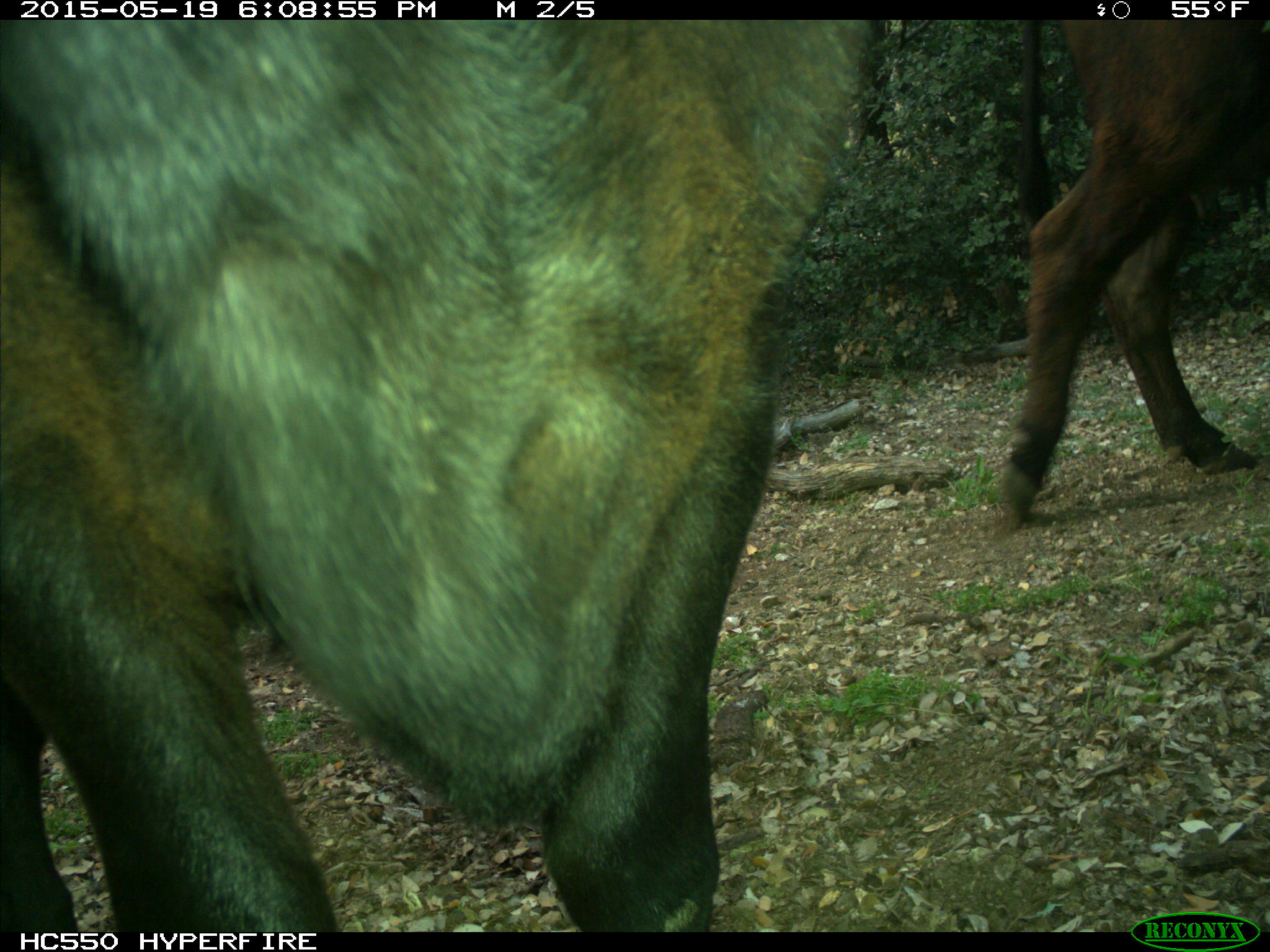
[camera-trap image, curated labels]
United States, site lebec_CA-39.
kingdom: Animalia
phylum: Chordata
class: Mammalia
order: Artiodactyla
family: Bovidae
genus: Bos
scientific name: Bos taurus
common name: domestic cow